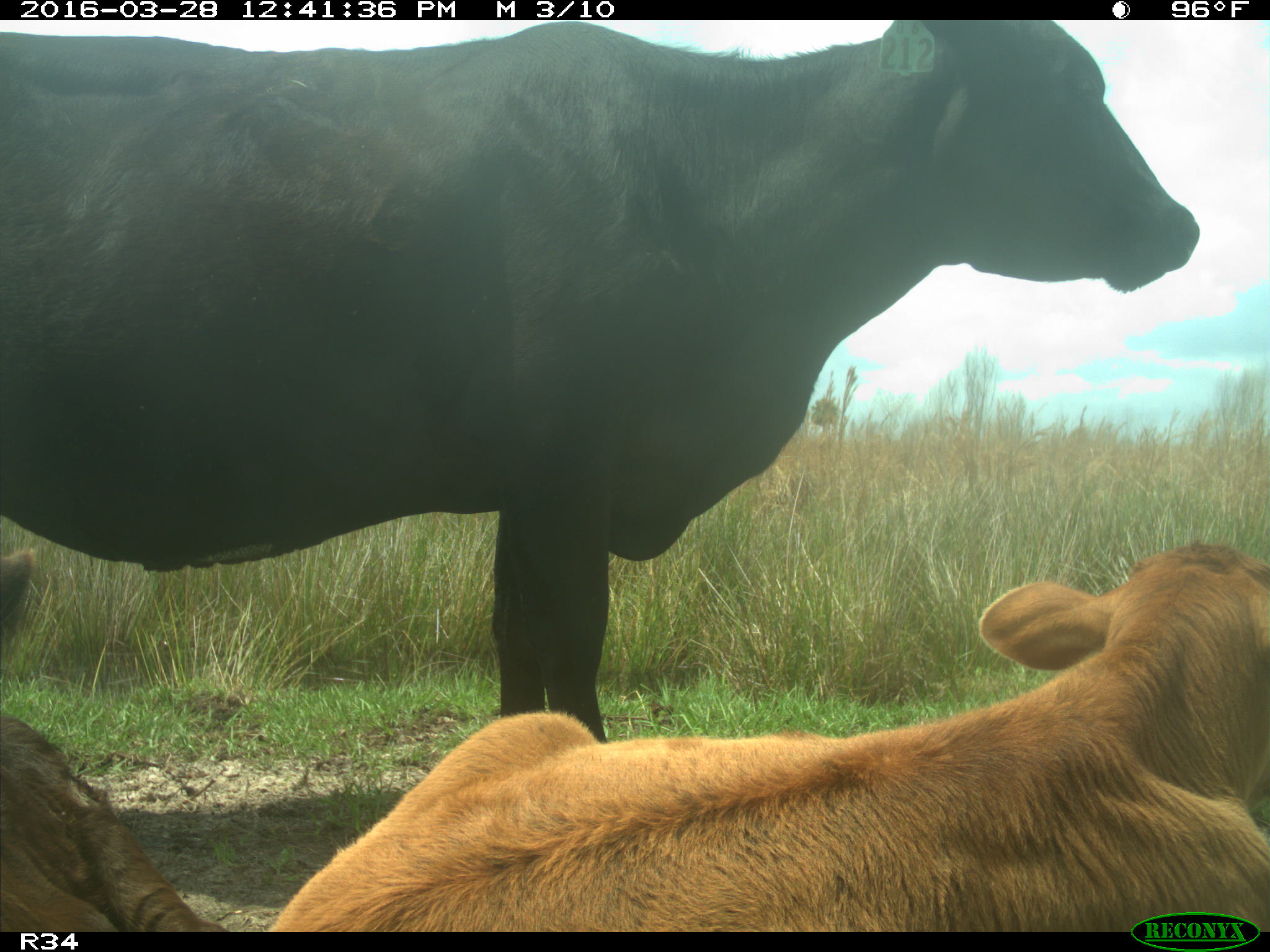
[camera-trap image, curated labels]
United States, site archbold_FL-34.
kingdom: Animalia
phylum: Chordata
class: Mammalia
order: Artiodactyla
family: Bovidae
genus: Bos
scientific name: Bos taurus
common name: domestic cow